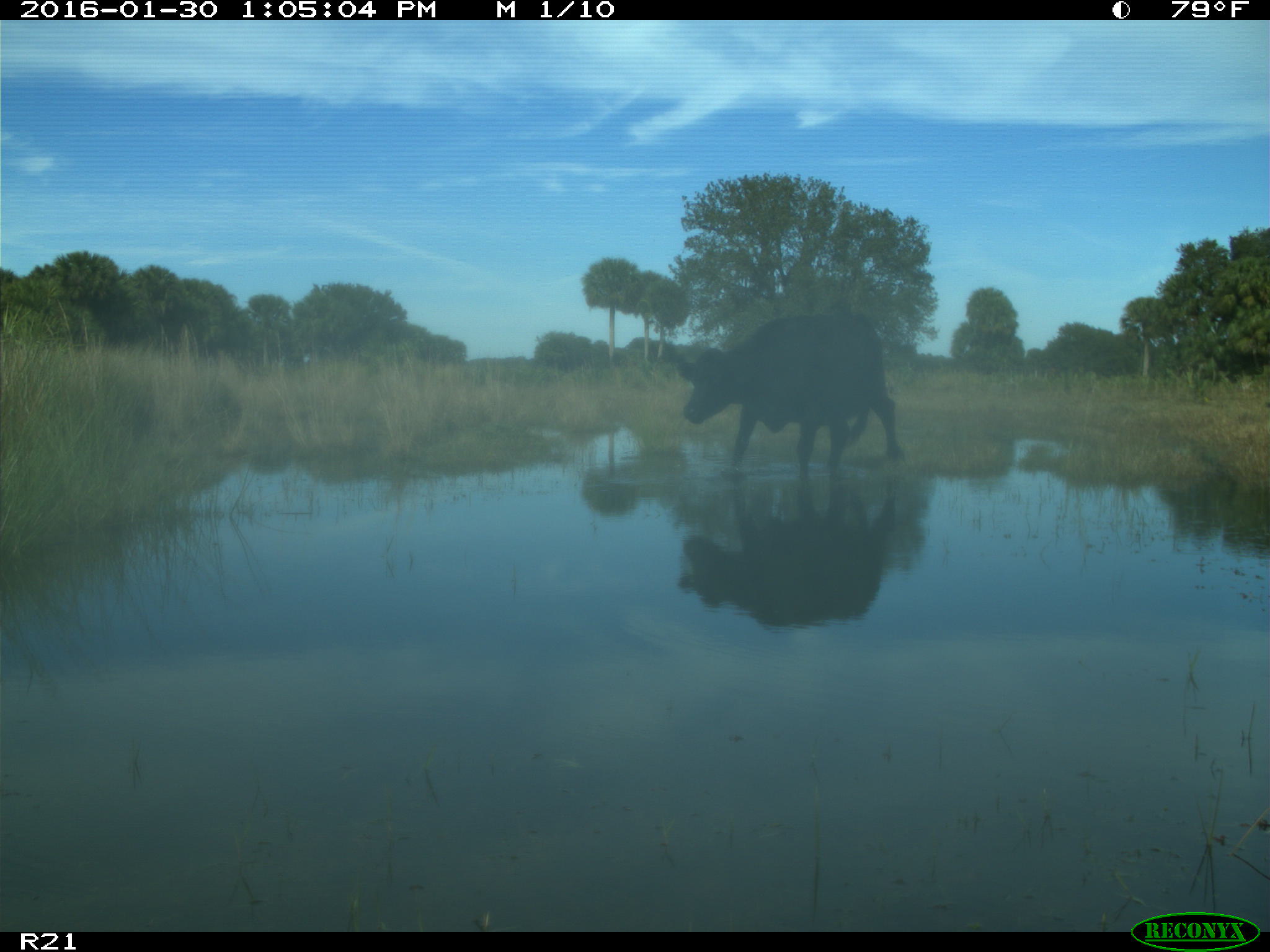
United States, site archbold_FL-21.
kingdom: Animalia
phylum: Chordata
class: Mammalia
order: Artiodactyla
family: Bovidae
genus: Bos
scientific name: Bos taurus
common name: domestic cow